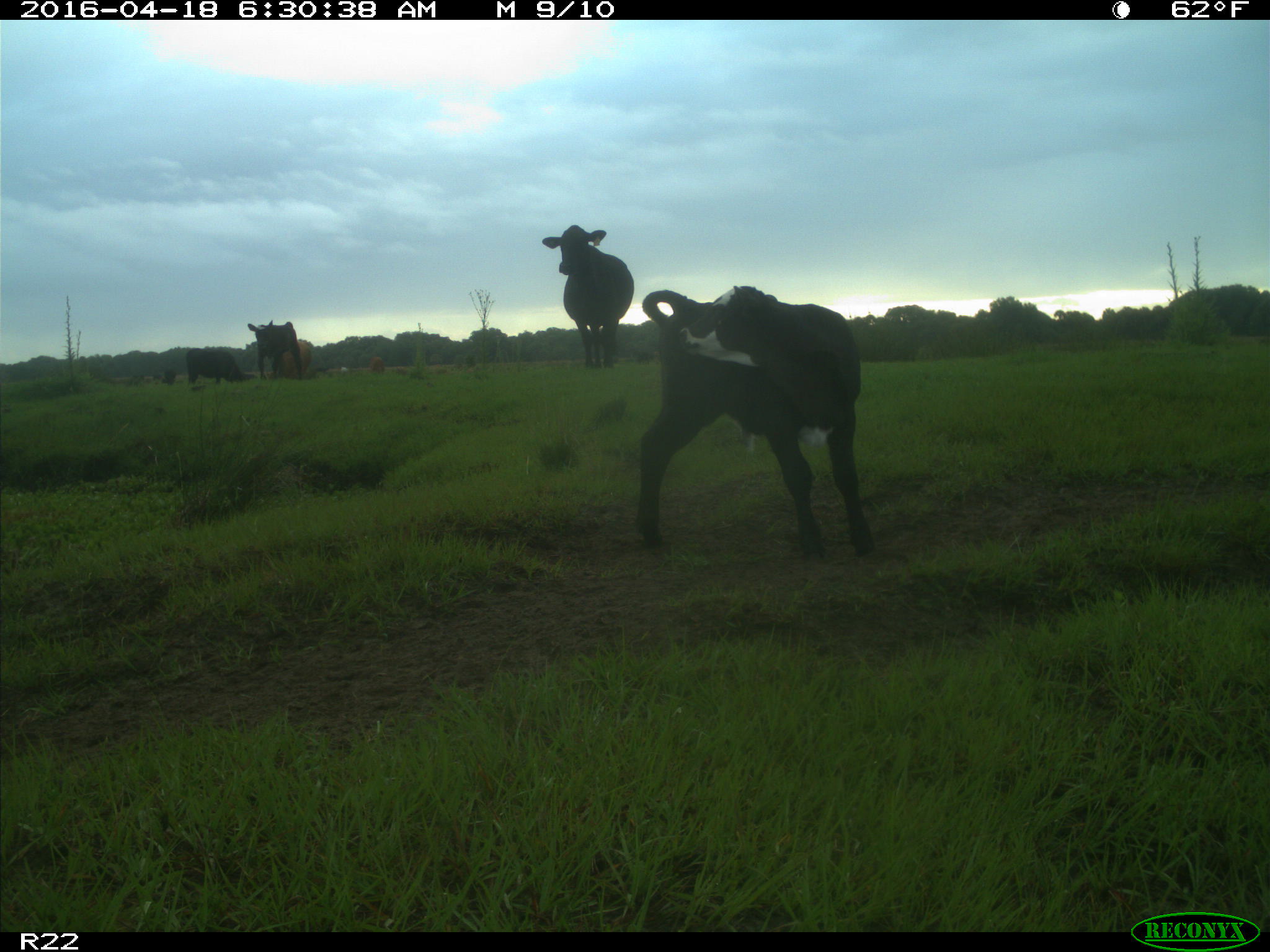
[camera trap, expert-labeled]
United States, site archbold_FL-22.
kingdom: Animalia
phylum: Chordata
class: Mammalia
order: Artiodactyla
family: Bovidae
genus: Bos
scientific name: Bos taurus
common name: domestic cow